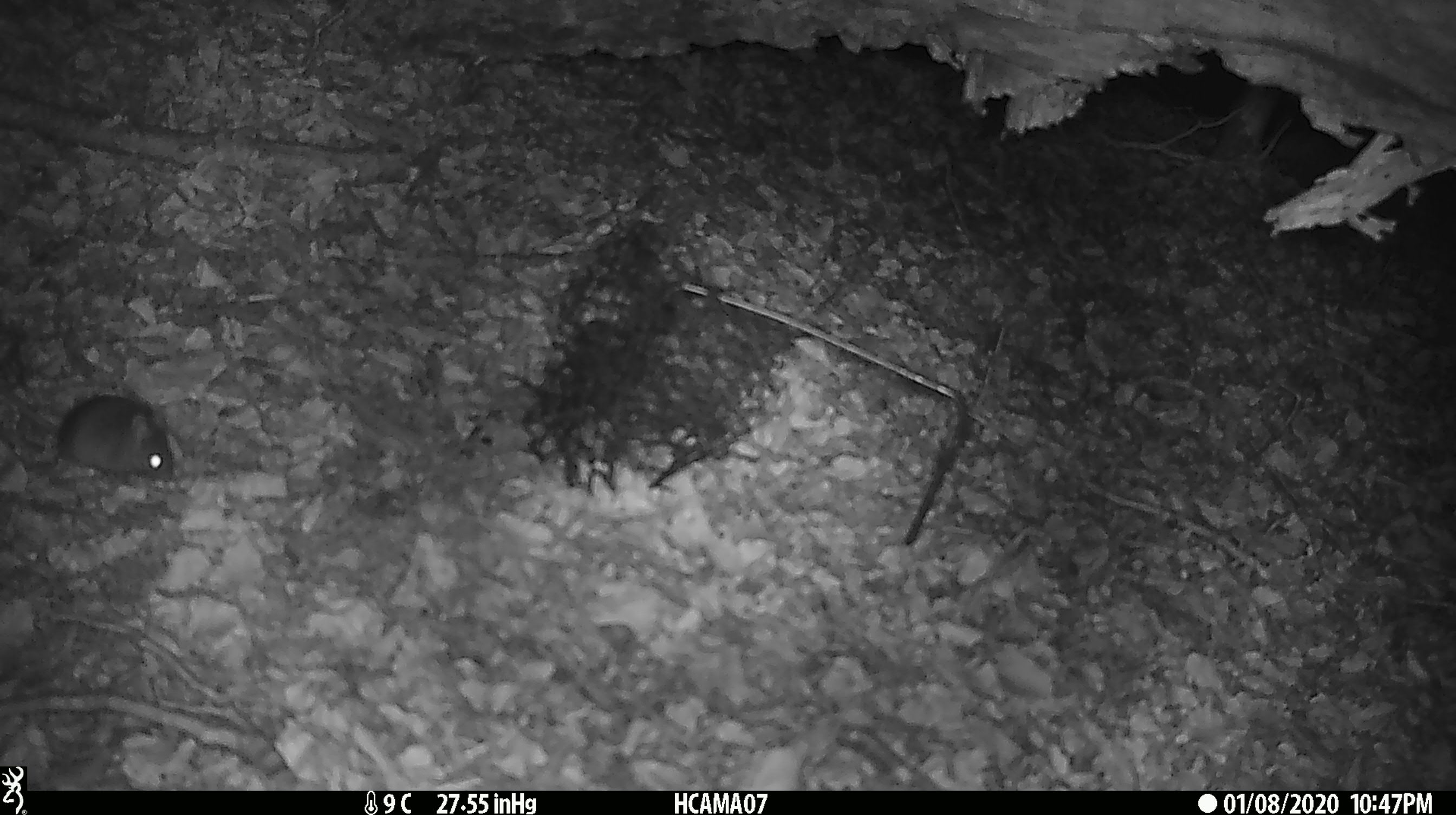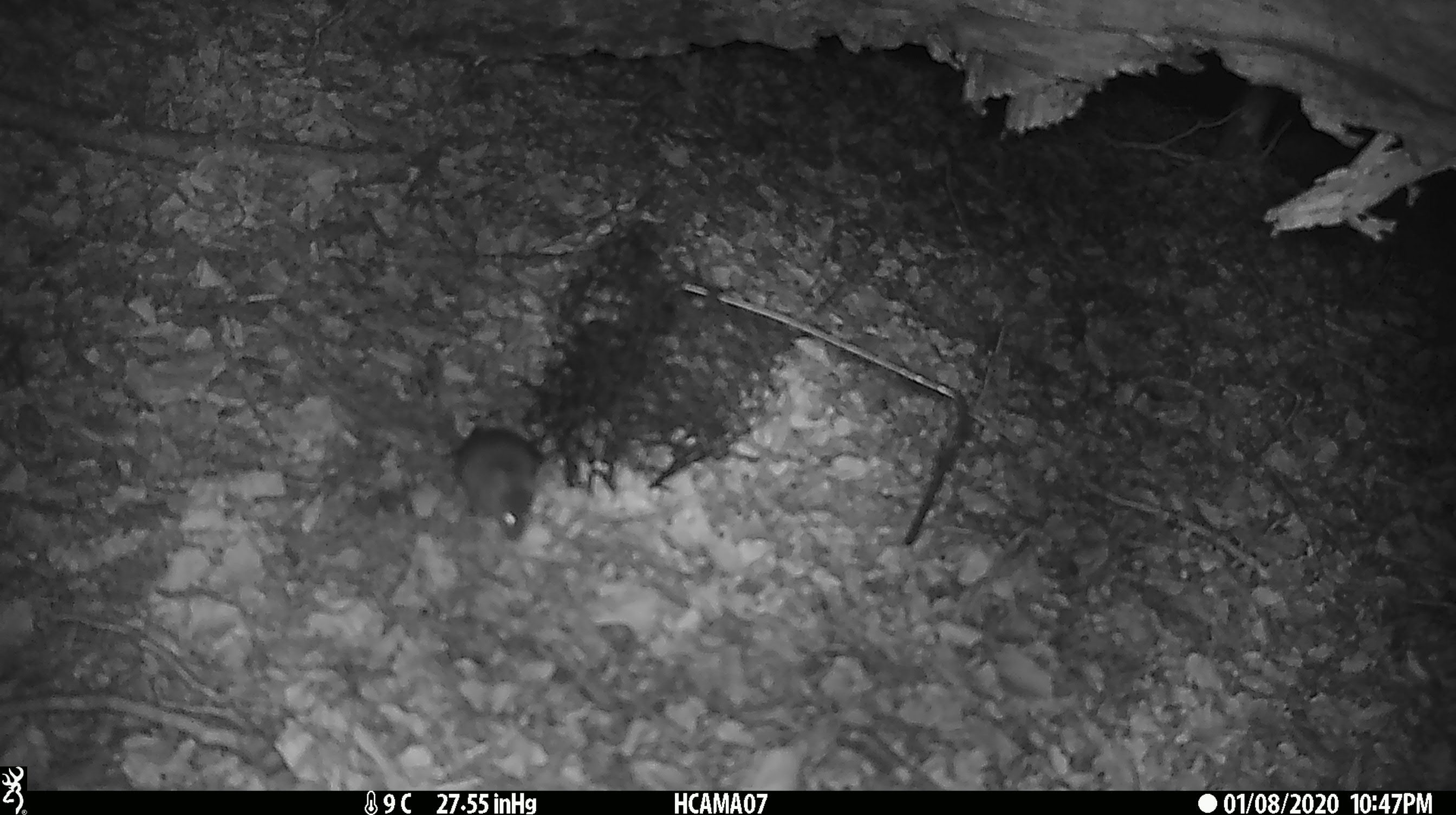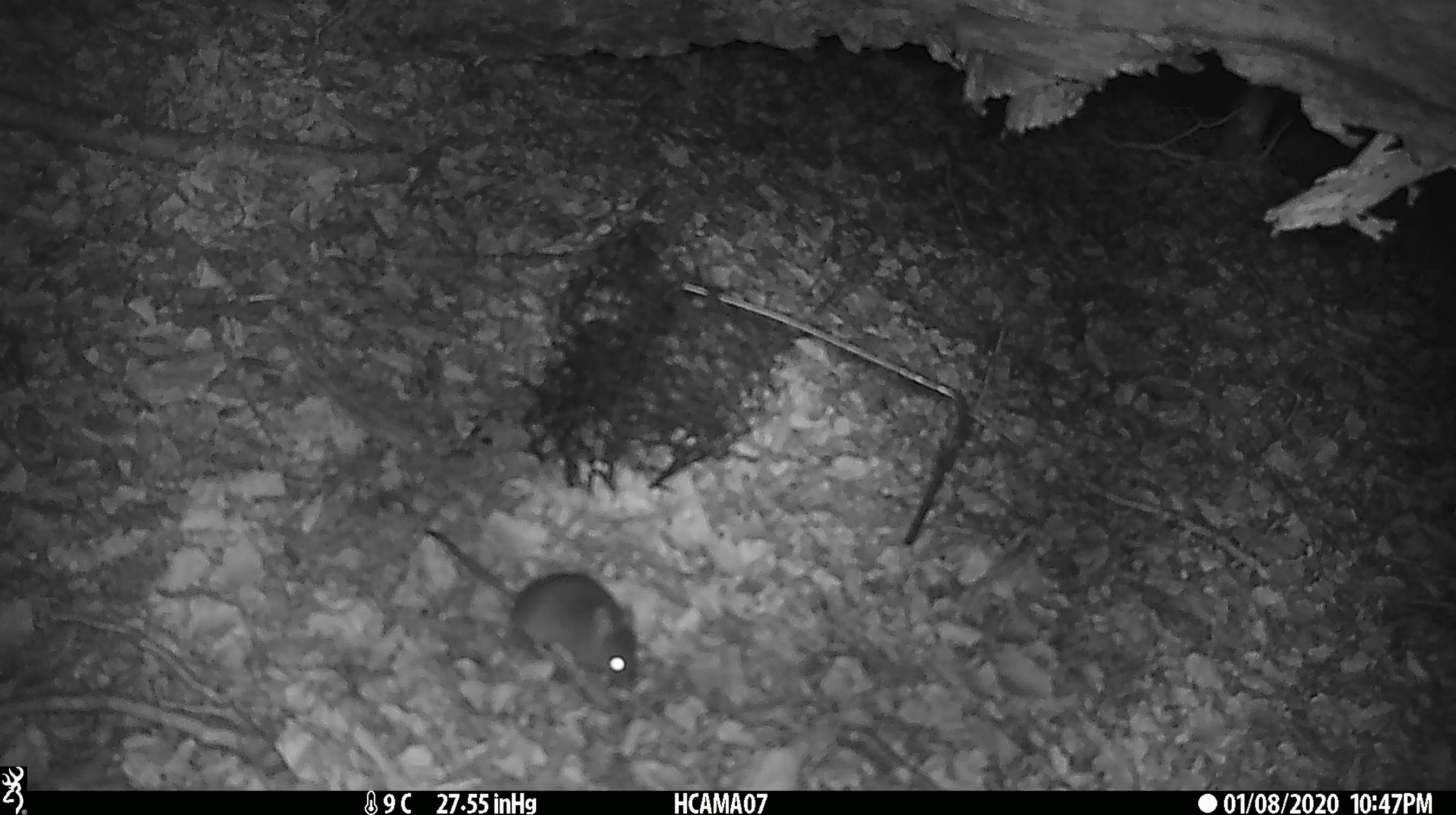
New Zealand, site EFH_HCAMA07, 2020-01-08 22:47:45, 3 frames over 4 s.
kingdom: Animalia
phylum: Chordata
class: Mammalia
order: Rodentia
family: Muridae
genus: Mus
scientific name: Mus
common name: mouse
Mouse (Mus).